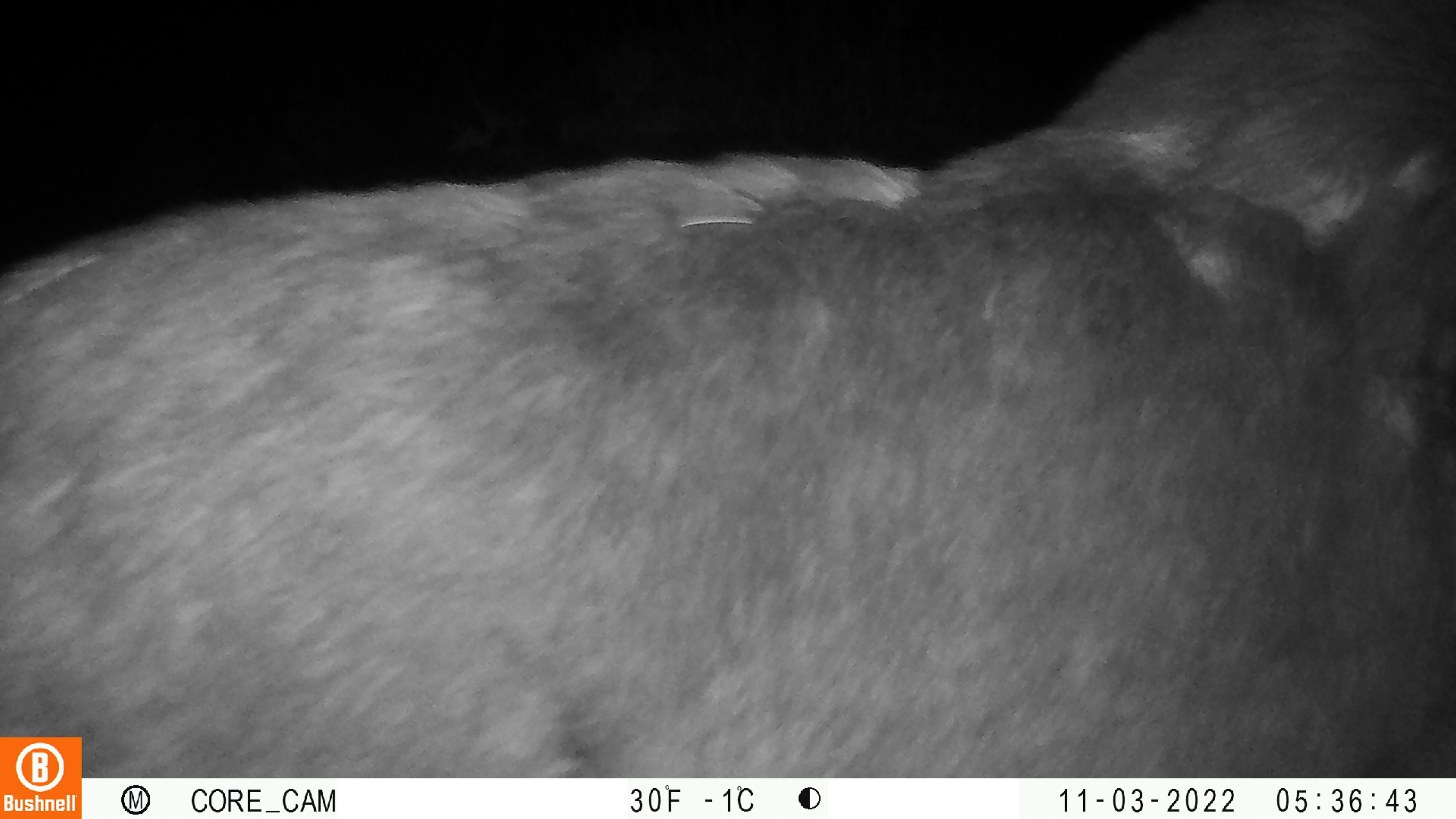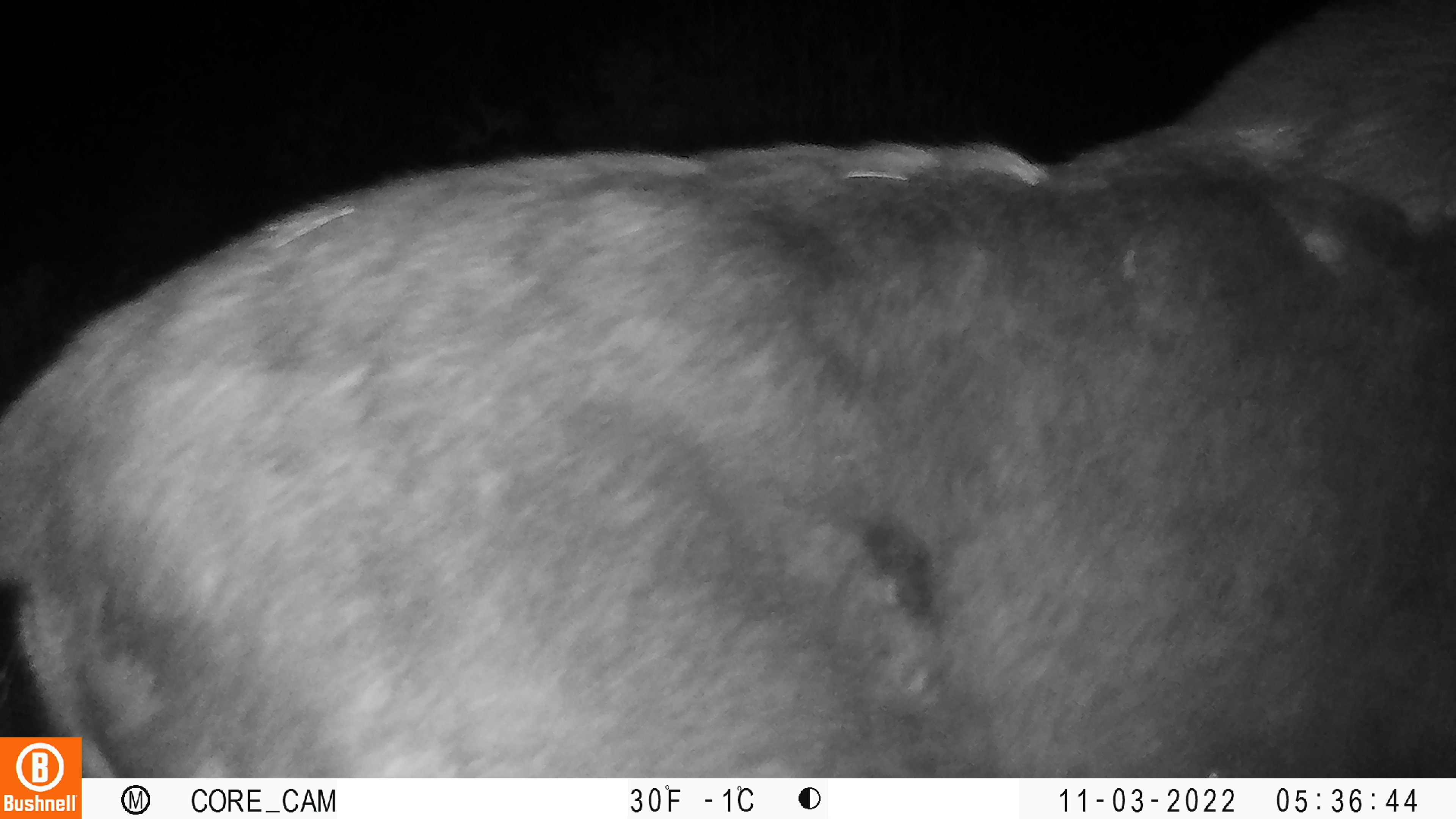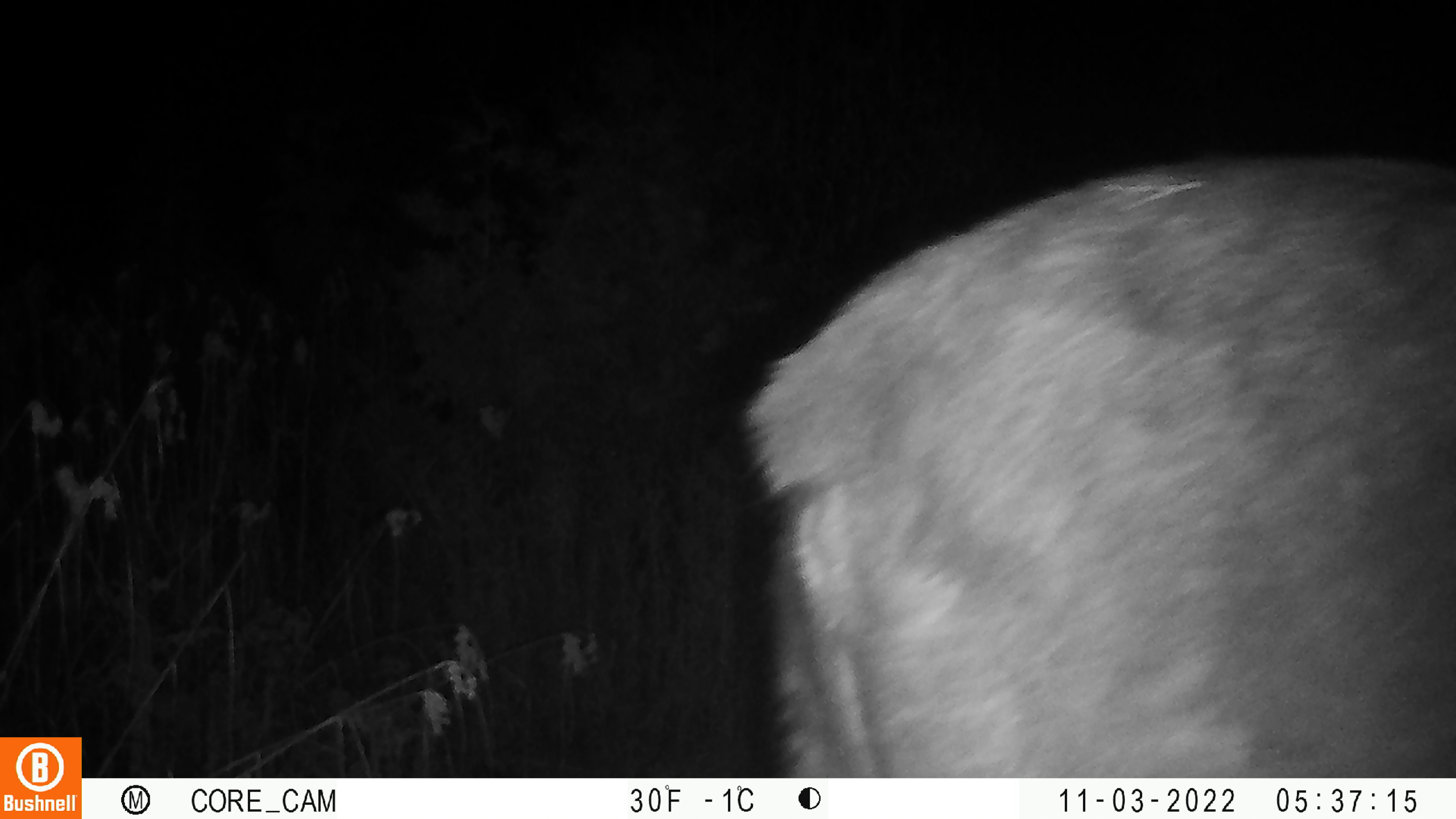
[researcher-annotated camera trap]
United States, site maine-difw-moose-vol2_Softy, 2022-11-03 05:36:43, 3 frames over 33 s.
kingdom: Animalia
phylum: Chordata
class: Mammalia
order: Artiodactyla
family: Cervidae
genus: Alces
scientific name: Alces alces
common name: moose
Moose (Alces alces).